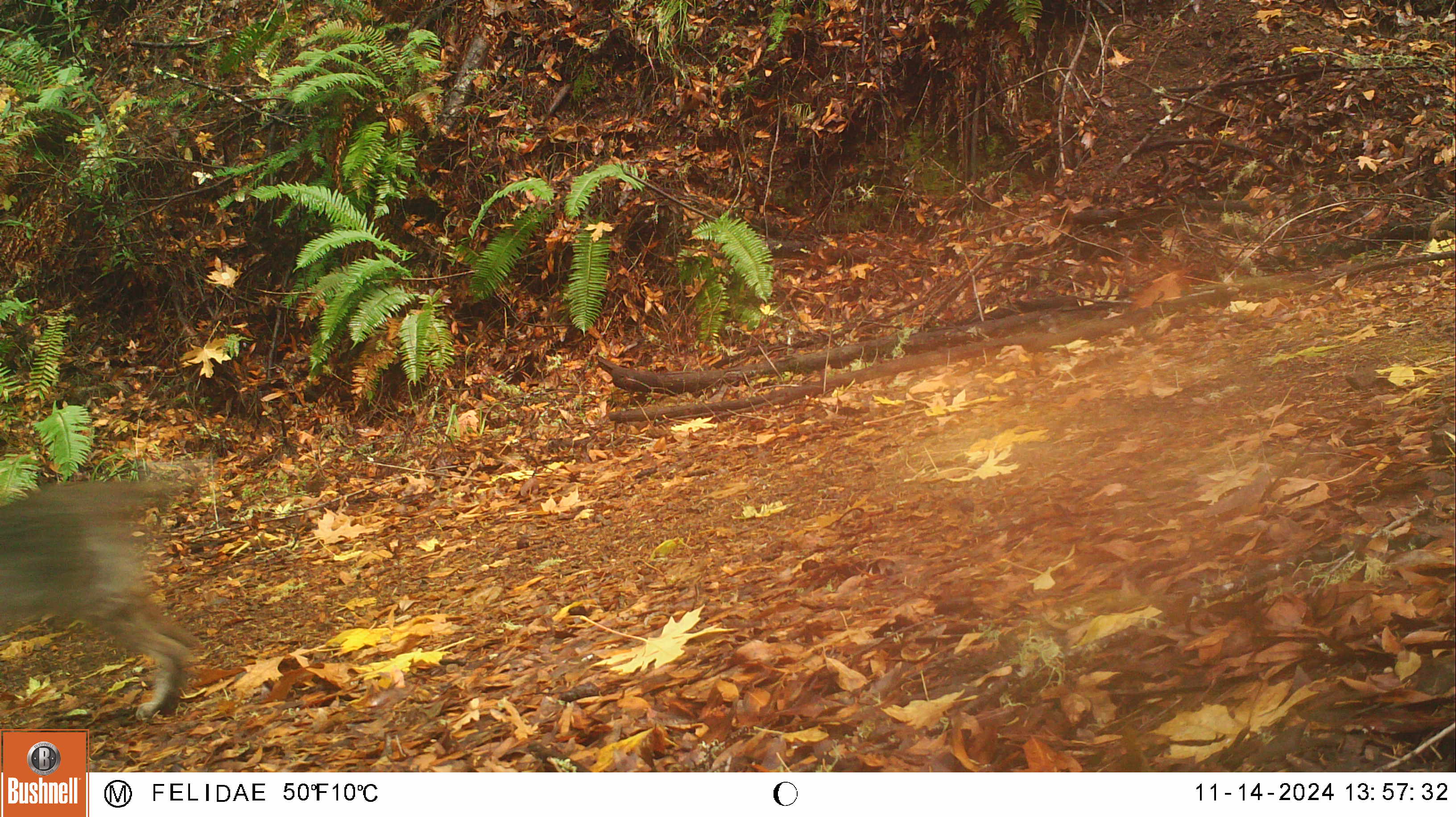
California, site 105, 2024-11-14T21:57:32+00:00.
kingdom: Animalia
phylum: Chordata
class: Mammalia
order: Carnivora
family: Felidae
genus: Lynx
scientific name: Lynx rufus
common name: bobcat